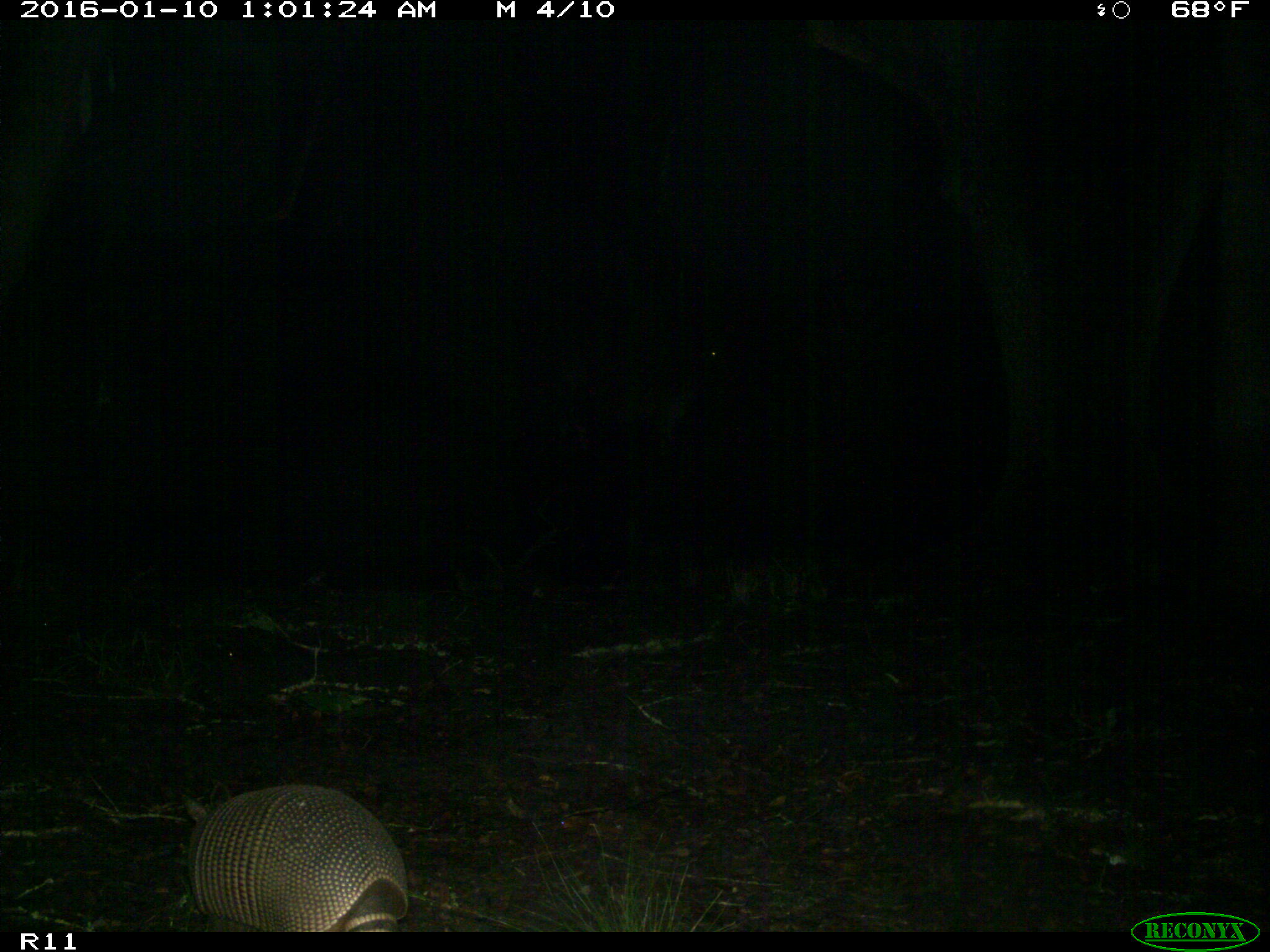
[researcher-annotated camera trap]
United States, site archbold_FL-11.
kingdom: Animalia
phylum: Chordata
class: Mammalia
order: Cingulata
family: Dasypodidae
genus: Dasypus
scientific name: Dasypus novemcinctus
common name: nine-banded armadillo